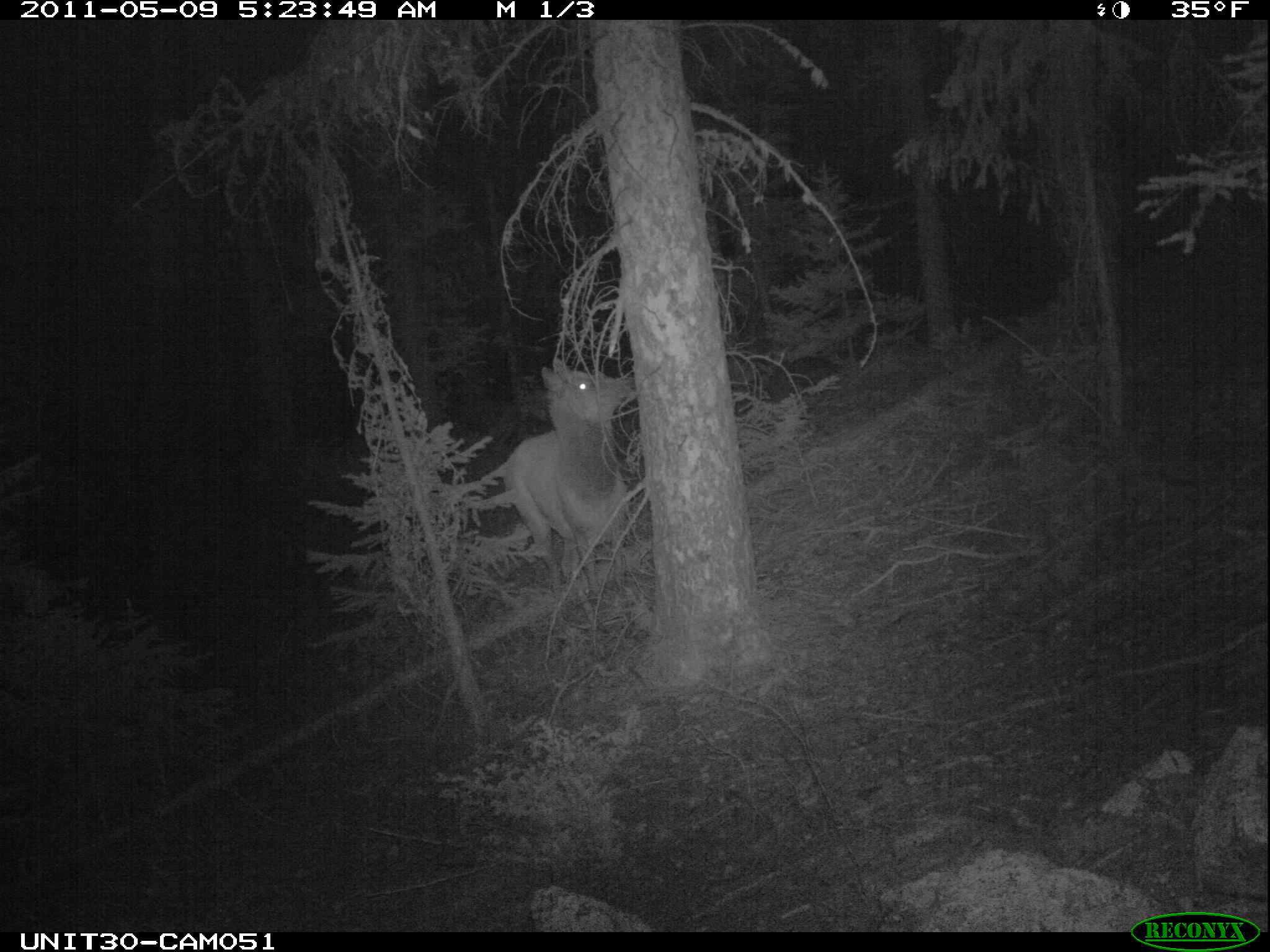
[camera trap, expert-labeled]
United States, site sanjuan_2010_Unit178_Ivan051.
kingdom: Animalia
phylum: Chordata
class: Mammalia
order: Artiodactyla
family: Cervidae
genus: Cervus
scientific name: Cervus elaphus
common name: red deer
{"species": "Cervus elaphus (red deer)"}